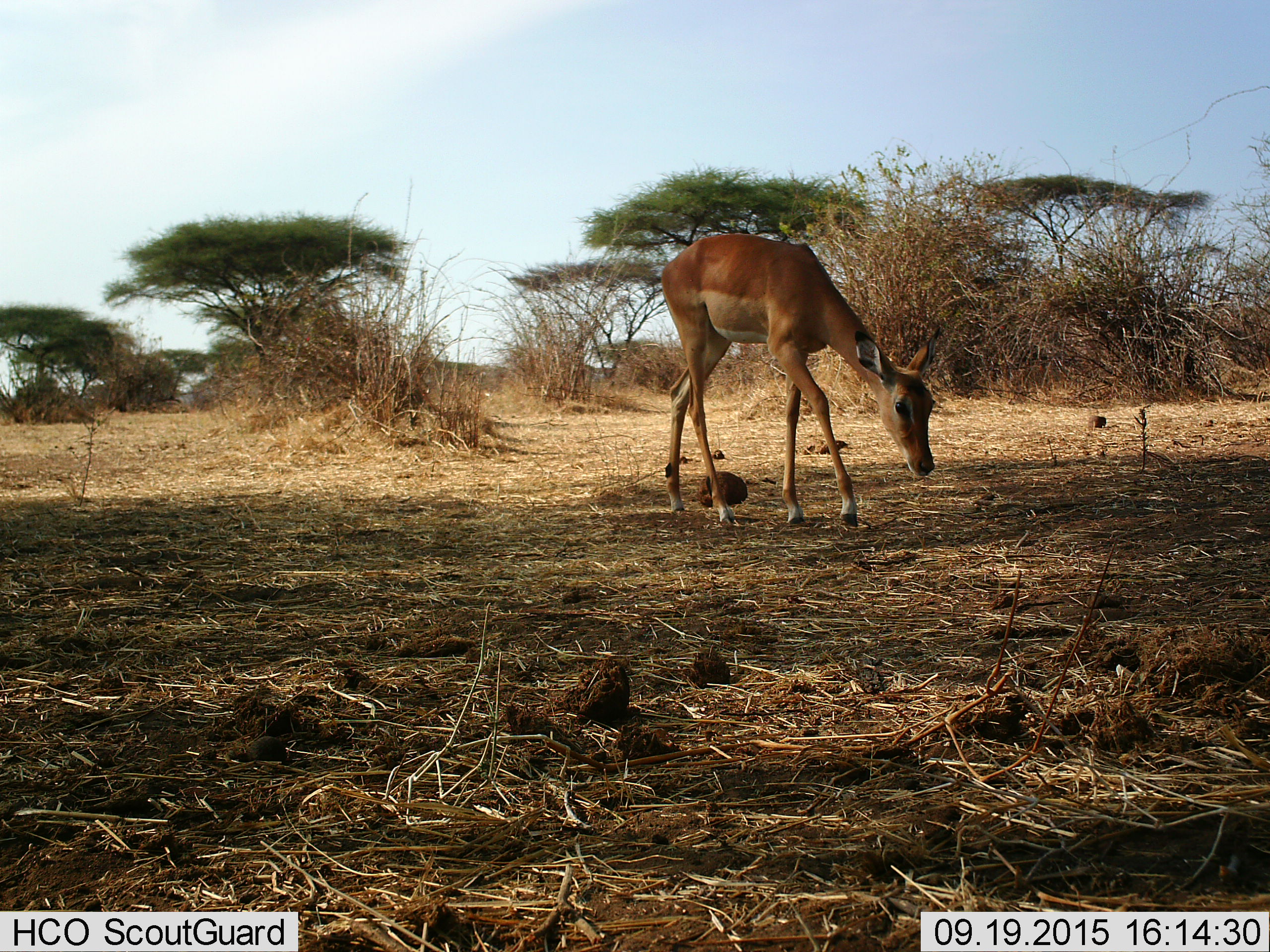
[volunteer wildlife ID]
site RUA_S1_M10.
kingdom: Animalia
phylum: Chordata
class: Mammalia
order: Artiodactyla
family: Bovidae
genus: Aepyceros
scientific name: Aepyceros melampus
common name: impala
Impala (Aepyceros melampus), count 1. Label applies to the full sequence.